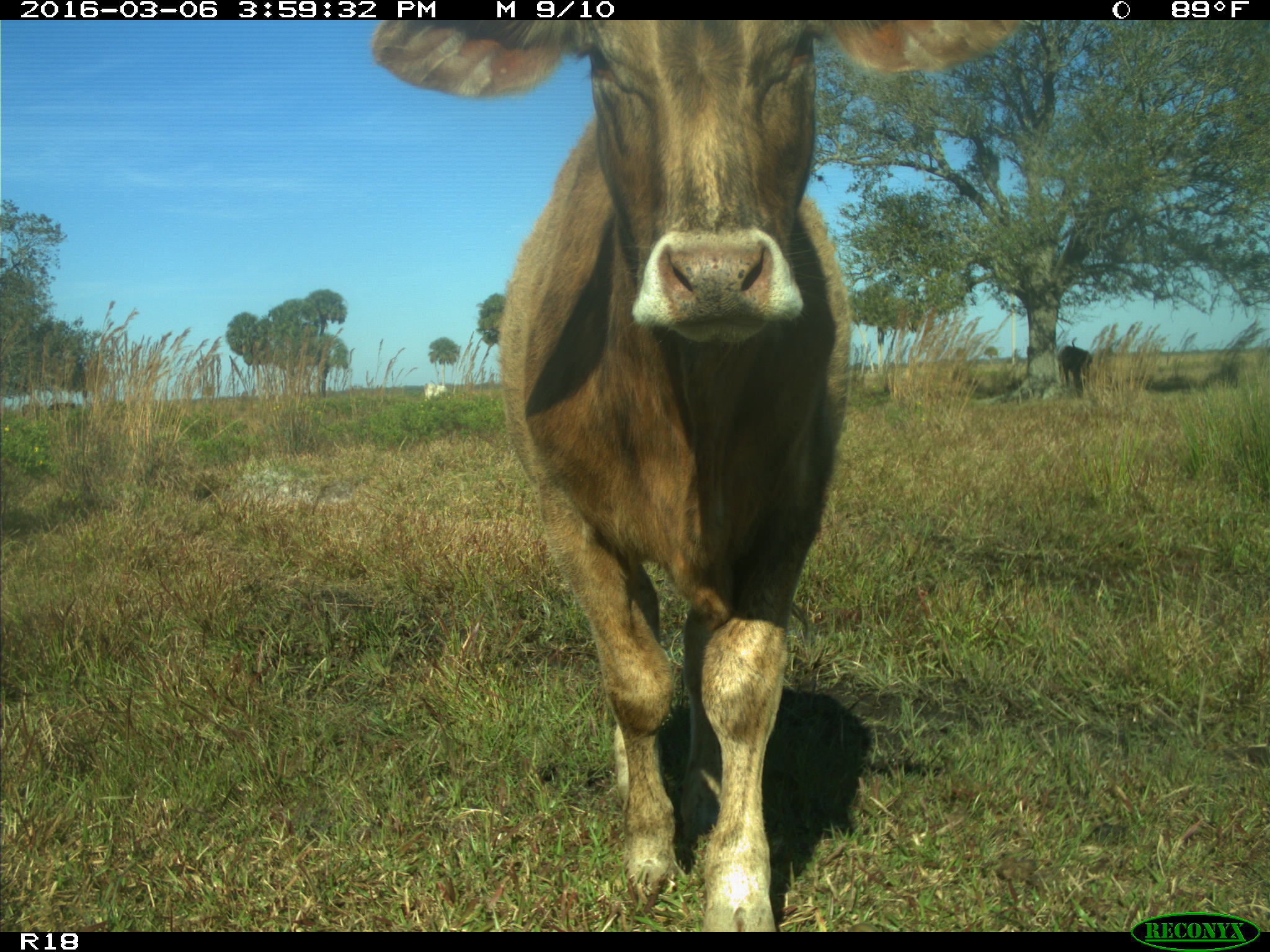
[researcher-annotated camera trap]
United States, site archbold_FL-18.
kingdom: Animalia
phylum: Chordata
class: Mammalia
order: Artiodactyla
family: Bovidae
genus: Bos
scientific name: Bos taurus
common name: domestic cow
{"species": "Bos taurus (domestic cow)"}